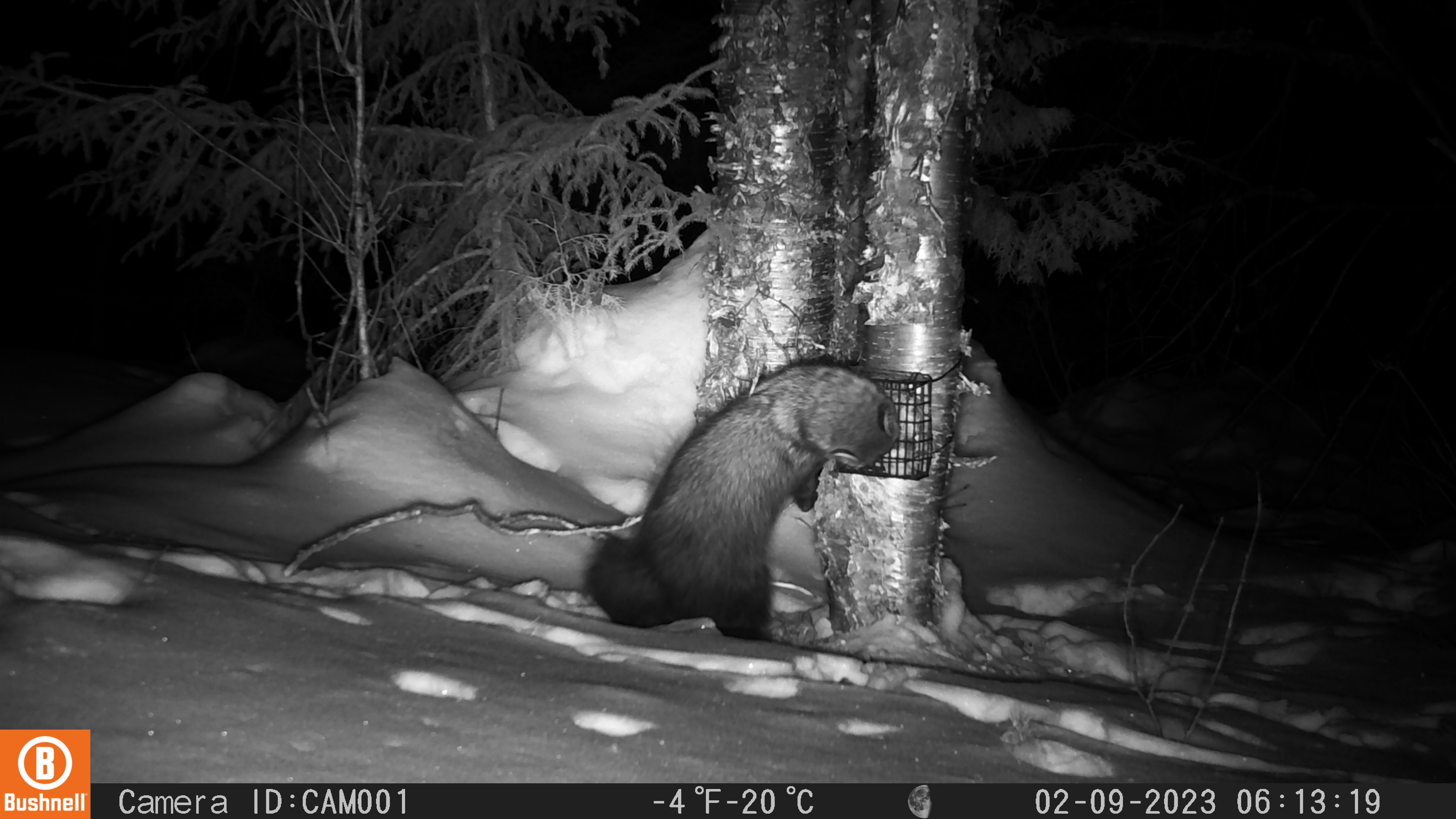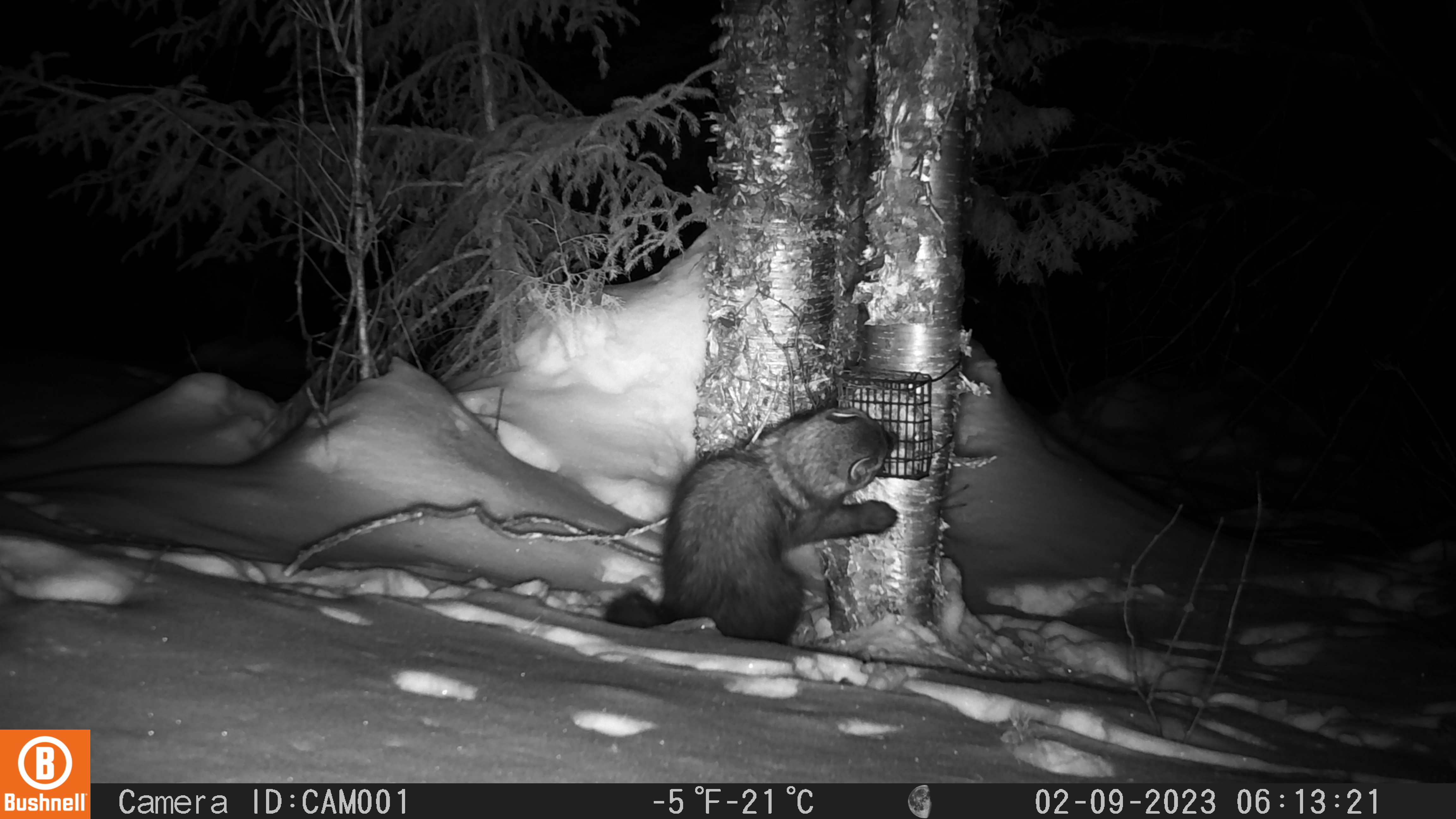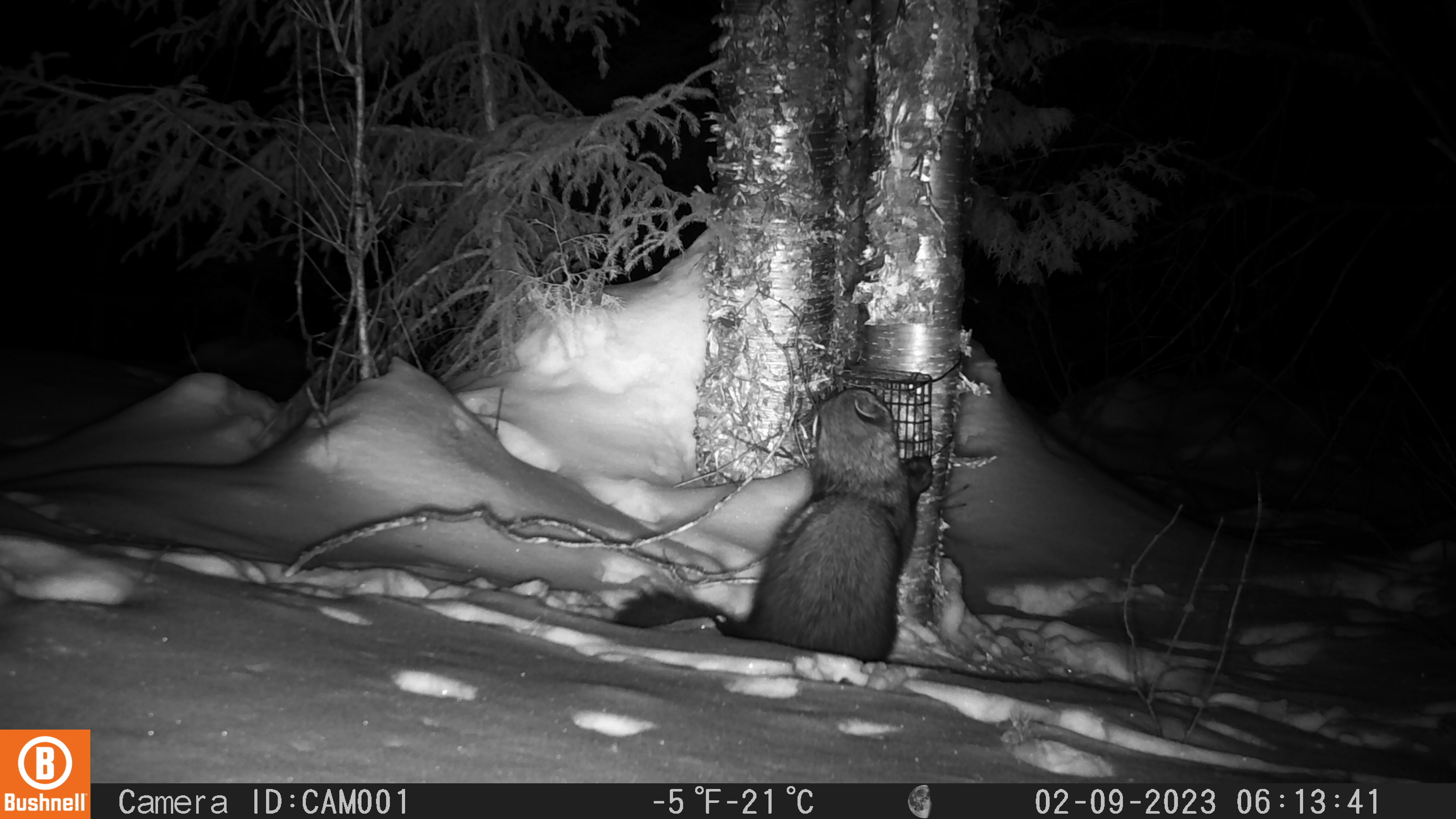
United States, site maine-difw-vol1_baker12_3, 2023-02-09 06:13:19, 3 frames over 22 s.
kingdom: Animalia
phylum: Chordata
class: Mammalia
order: Carnivora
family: Mustelidae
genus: Pekania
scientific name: Pekania pennanti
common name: fisher